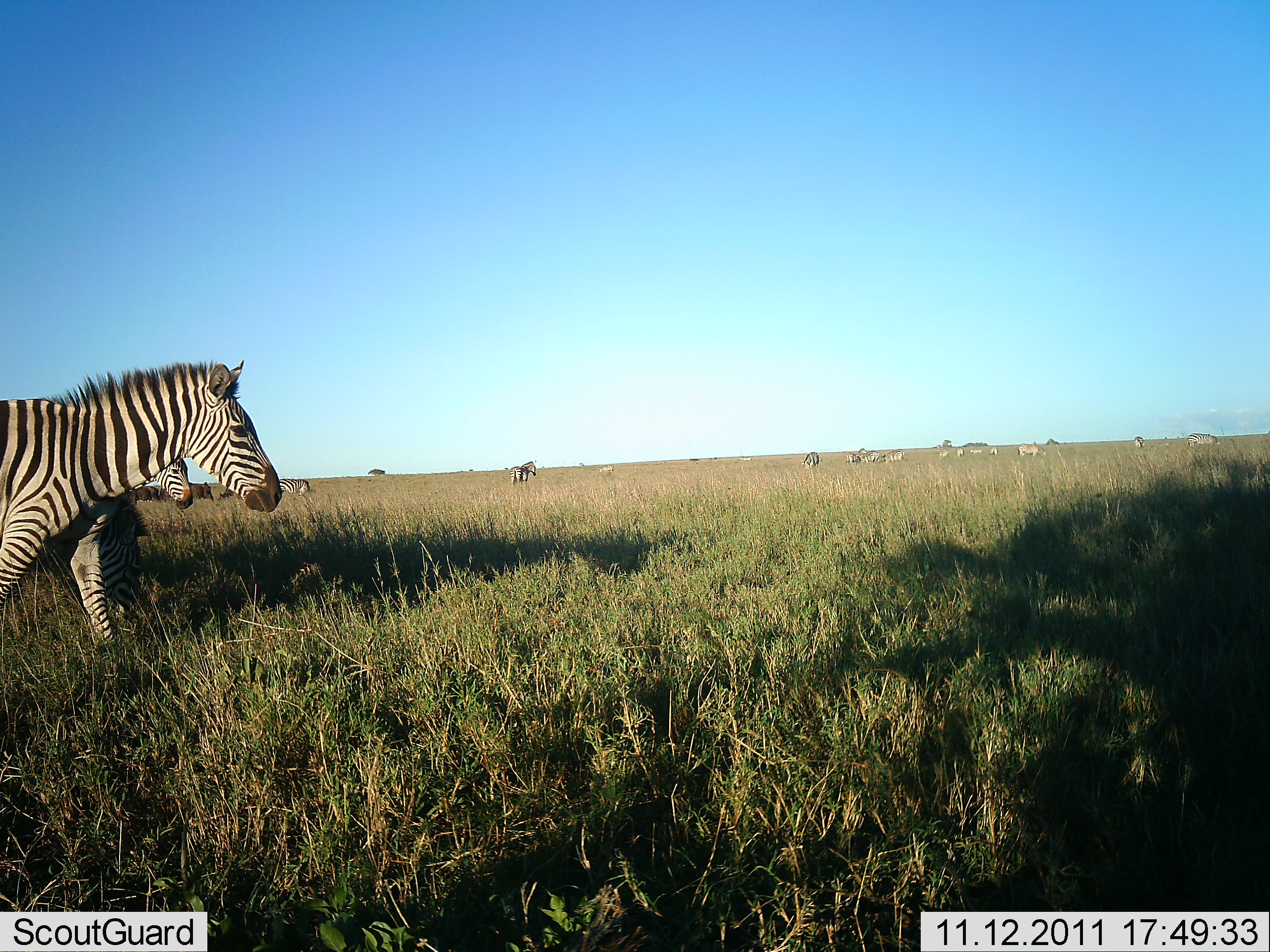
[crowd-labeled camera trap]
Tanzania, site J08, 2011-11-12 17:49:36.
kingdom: Animalia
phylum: Chordata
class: Mammalia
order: Perissodactyla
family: Equidae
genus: Equus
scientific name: Equus quagga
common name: plains zebra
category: zebra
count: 11-50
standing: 25%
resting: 6%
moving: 69%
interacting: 0%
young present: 0%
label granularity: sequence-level